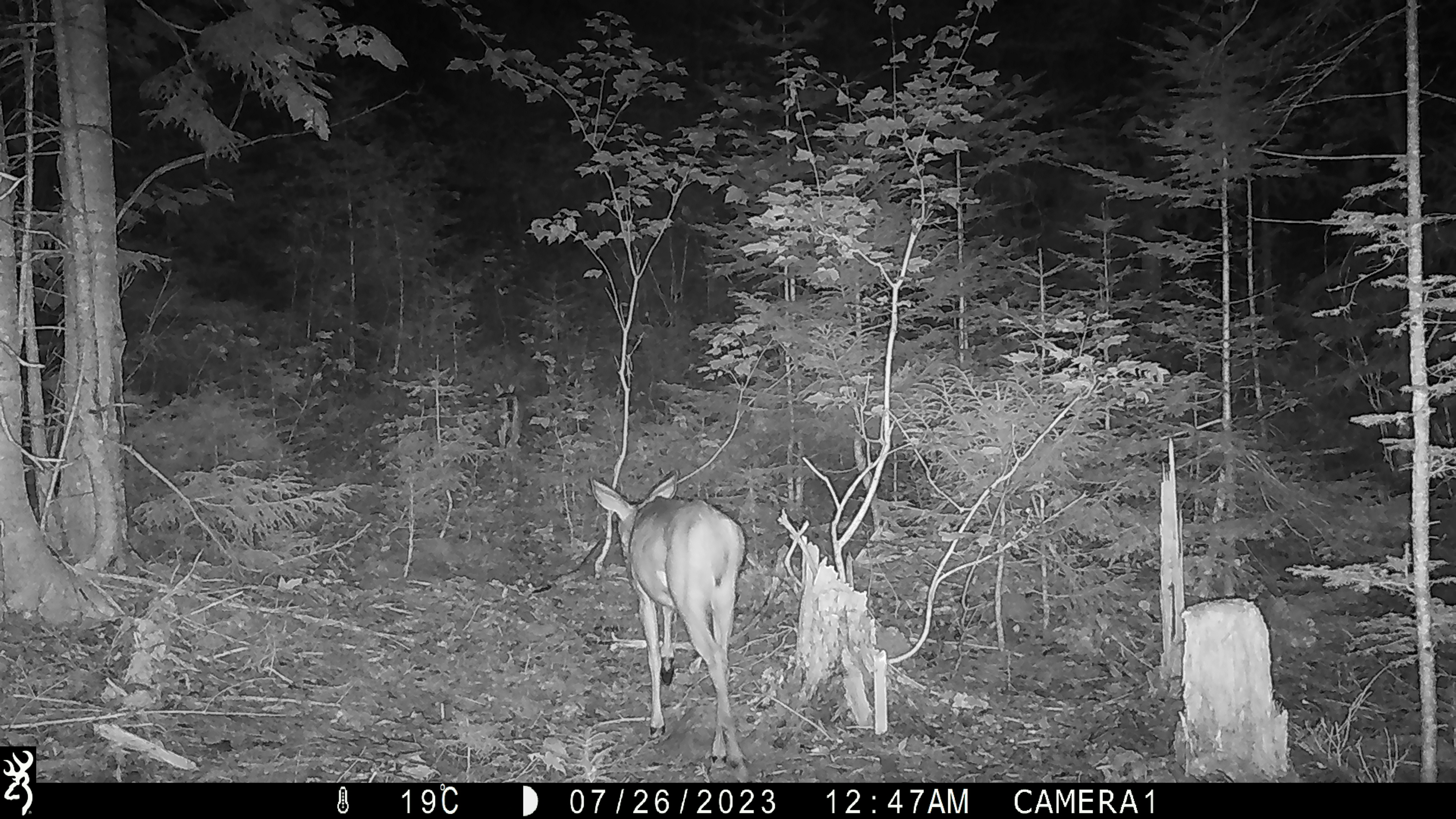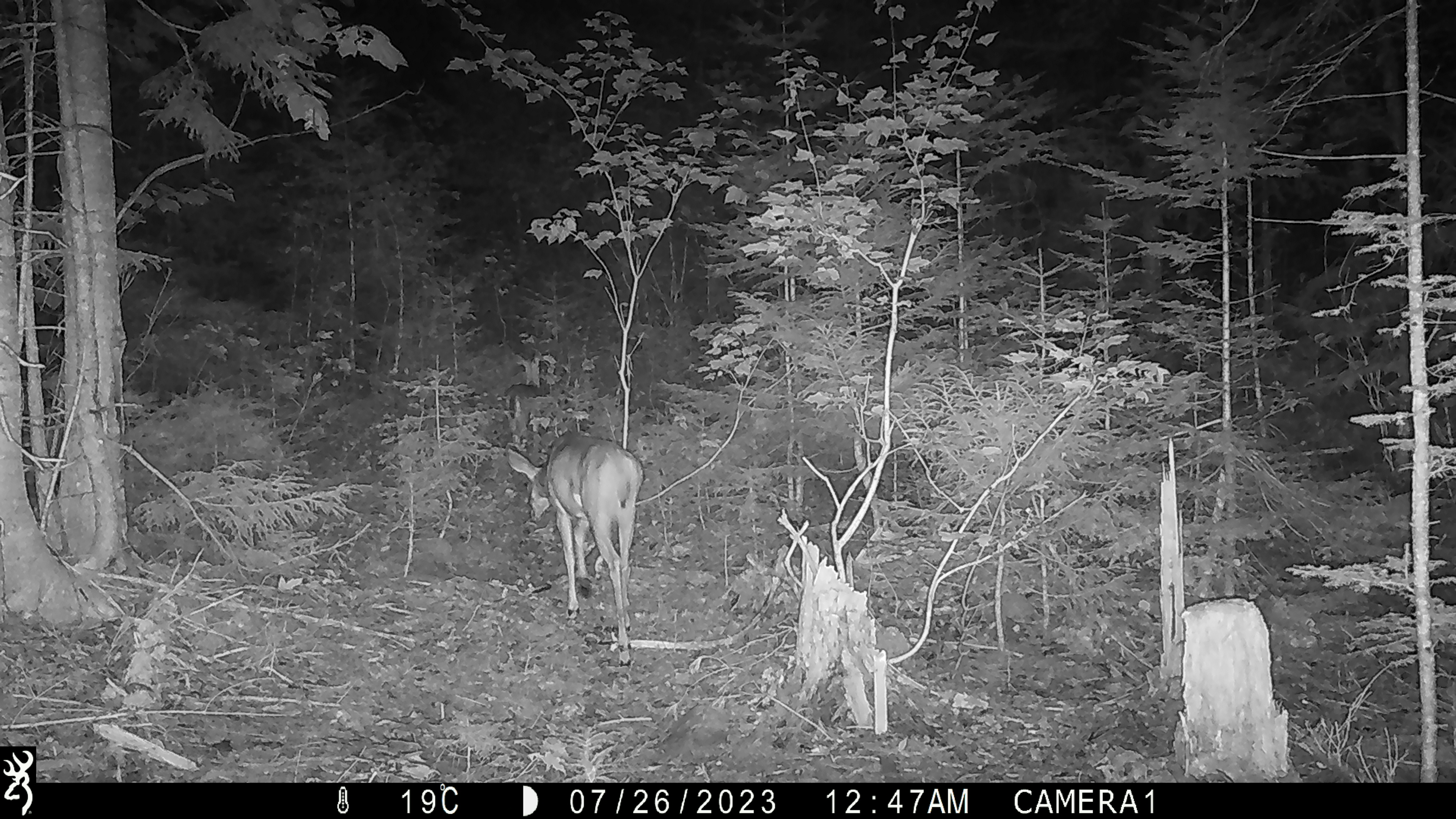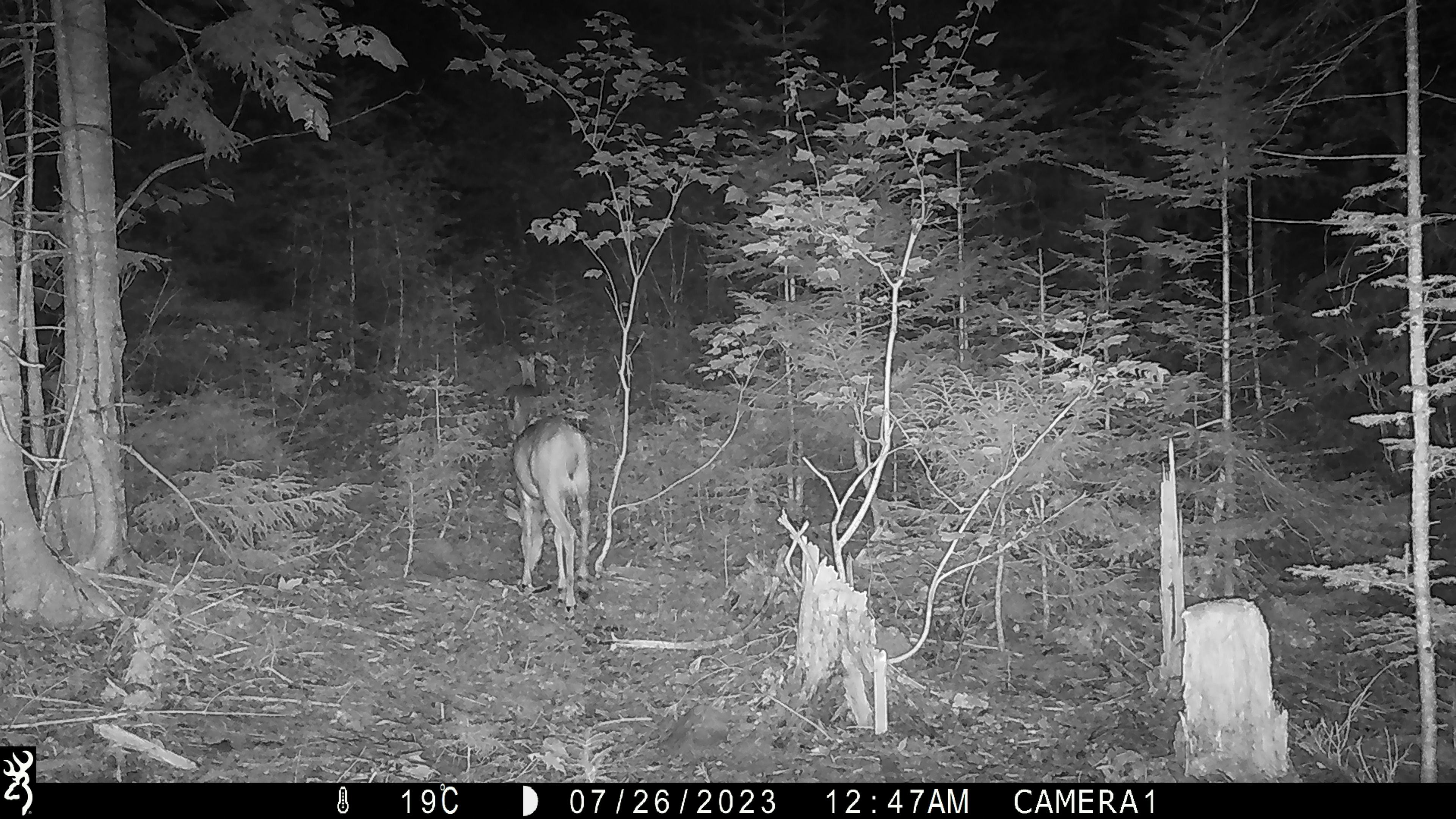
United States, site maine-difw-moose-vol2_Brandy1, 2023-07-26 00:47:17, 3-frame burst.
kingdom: Animalia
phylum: Chordata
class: Mammalia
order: Artiodactyla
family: Cervidae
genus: Odocoileus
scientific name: Odocoileus virginianus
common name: white-tailed deer